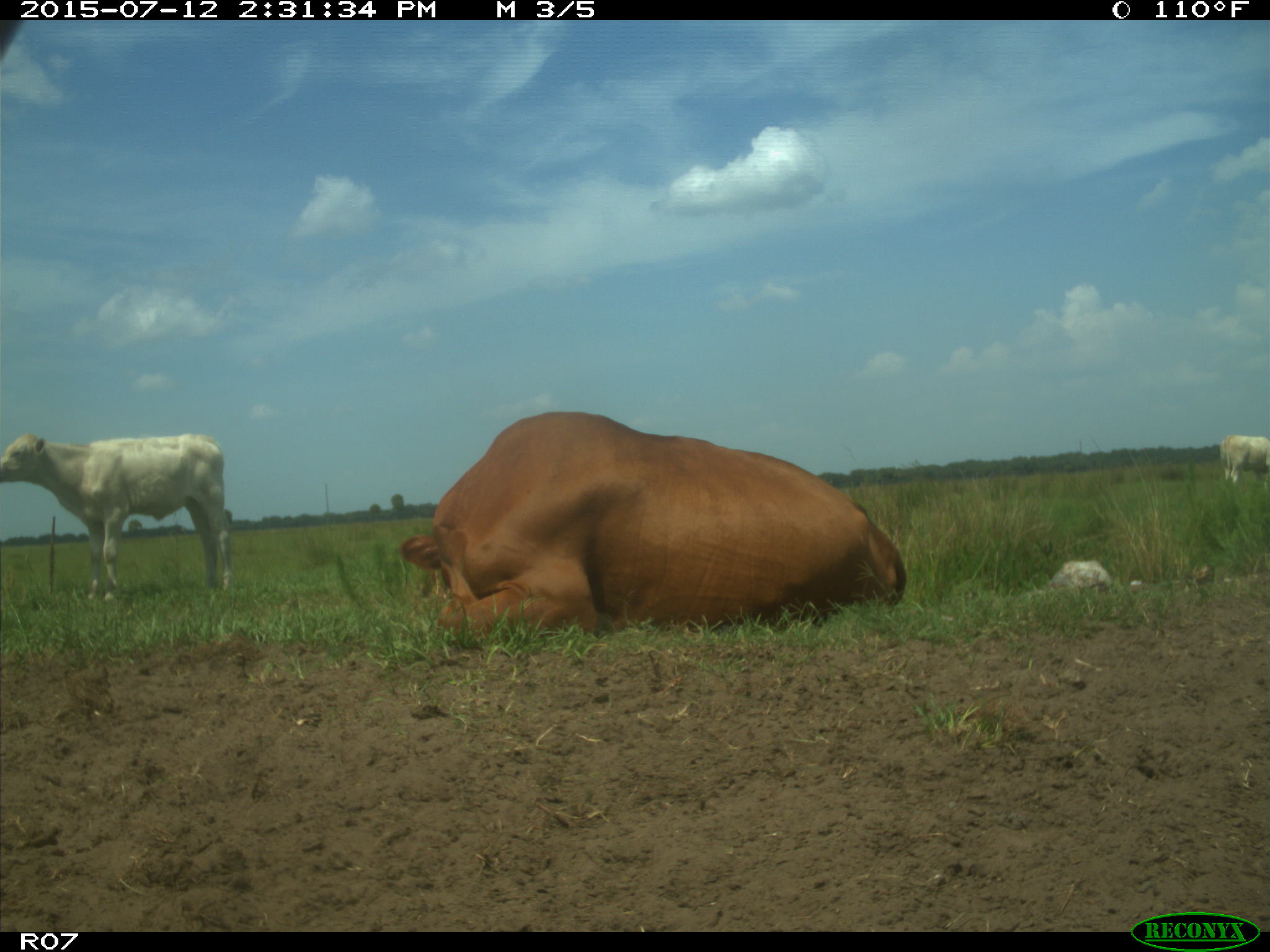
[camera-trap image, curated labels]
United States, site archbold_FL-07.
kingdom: Animalia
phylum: Chordata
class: Mammalia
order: Artiodactyla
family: Bovidae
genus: Bos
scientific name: Bos taurus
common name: domestic cow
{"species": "Bos taurus (domestic cow)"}